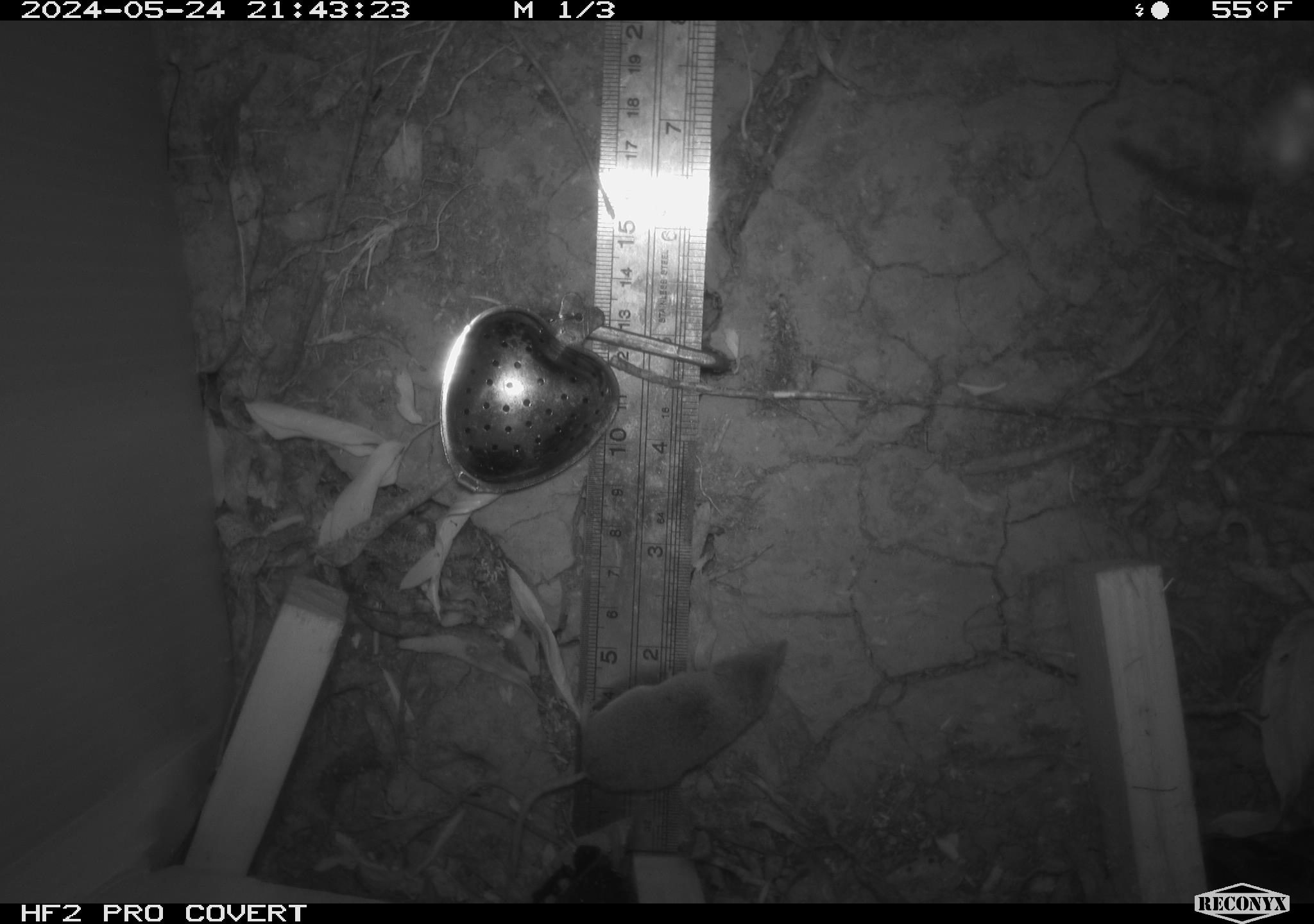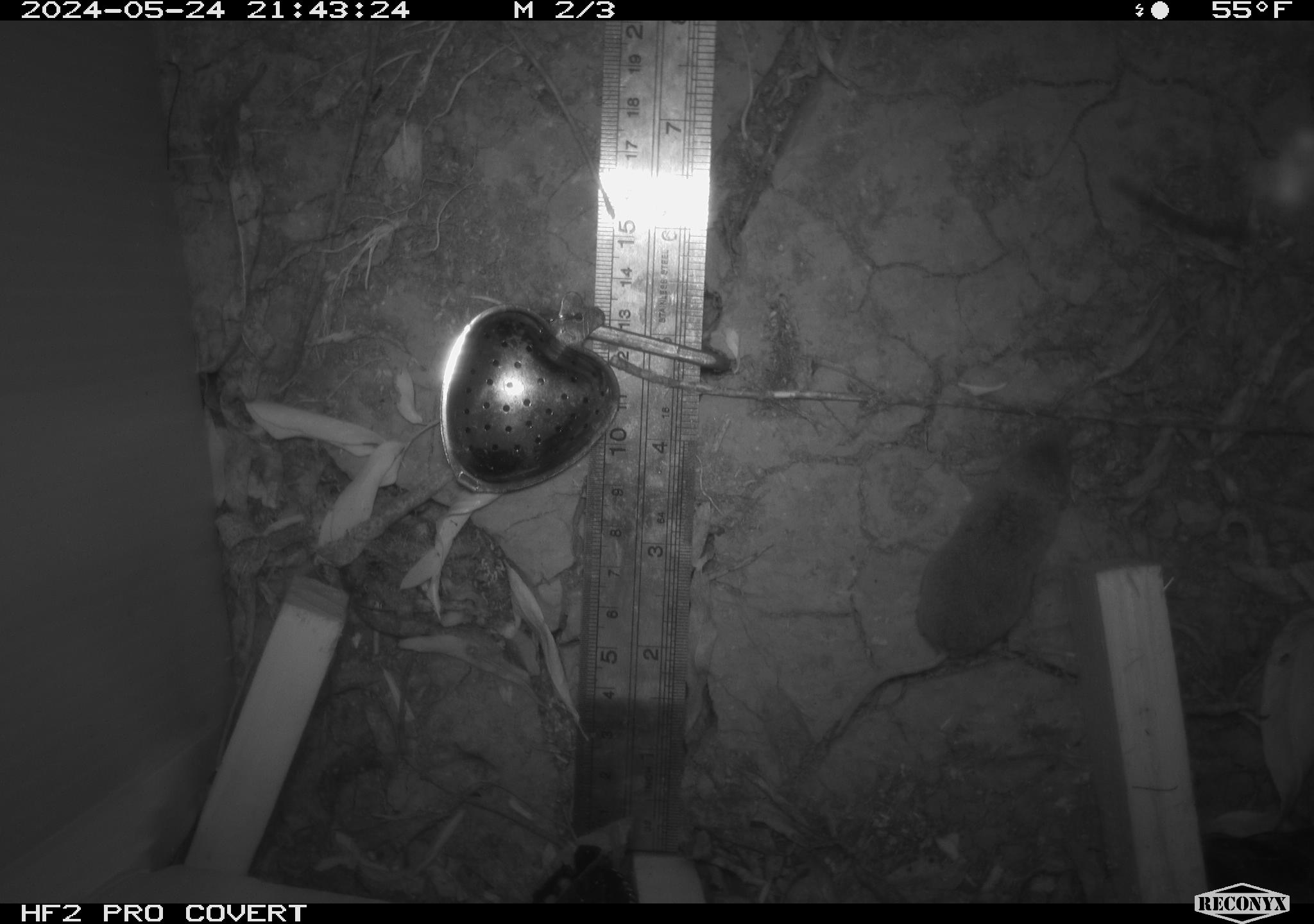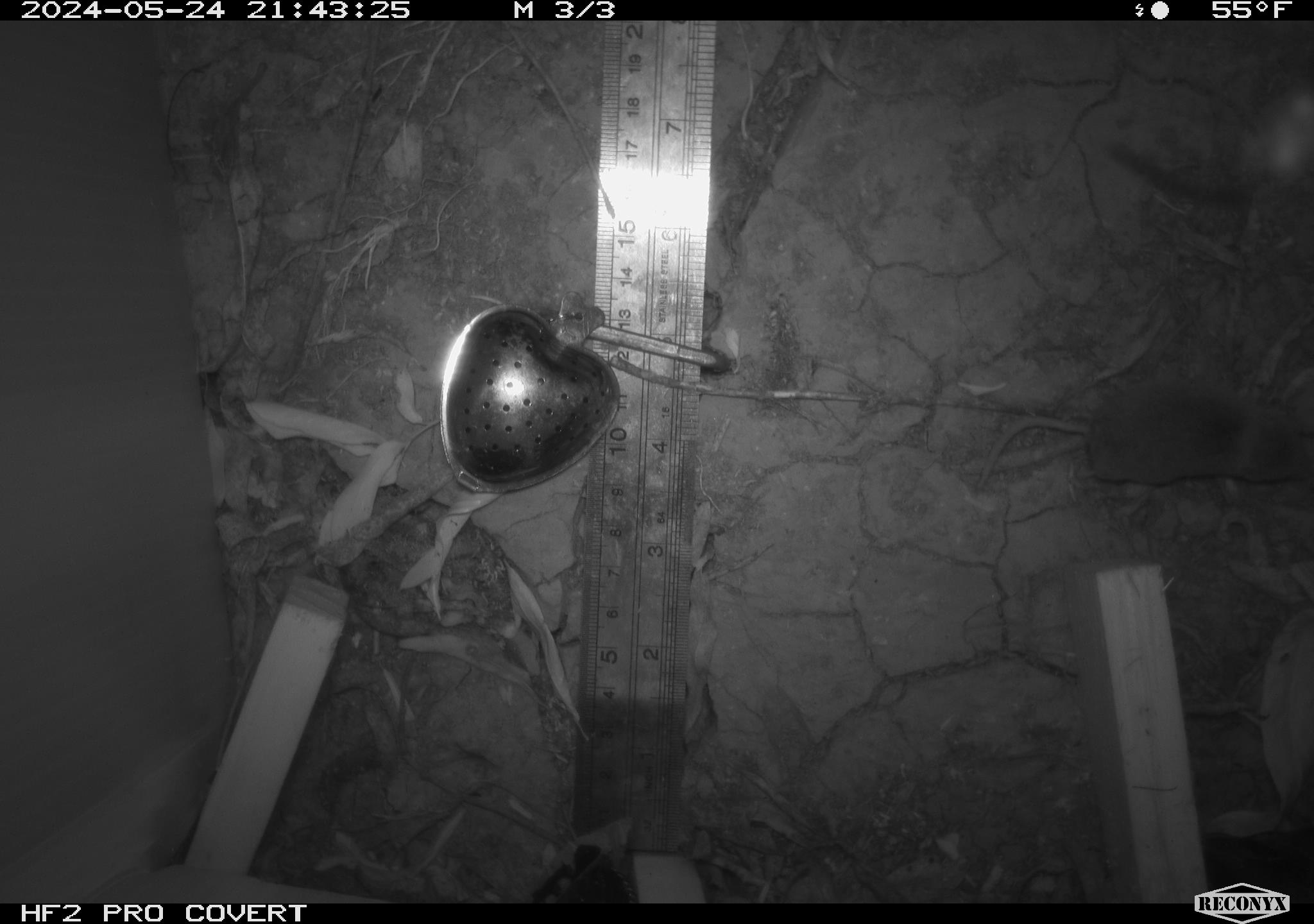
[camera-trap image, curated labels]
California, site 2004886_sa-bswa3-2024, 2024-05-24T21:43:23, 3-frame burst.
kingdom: Animalia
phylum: Chordata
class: Mammalia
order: Eulipotyphla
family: Soricidae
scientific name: Soricidae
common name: shrews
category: soricidae family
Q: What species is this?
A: Soricidae family (shrews) (Soricidae).